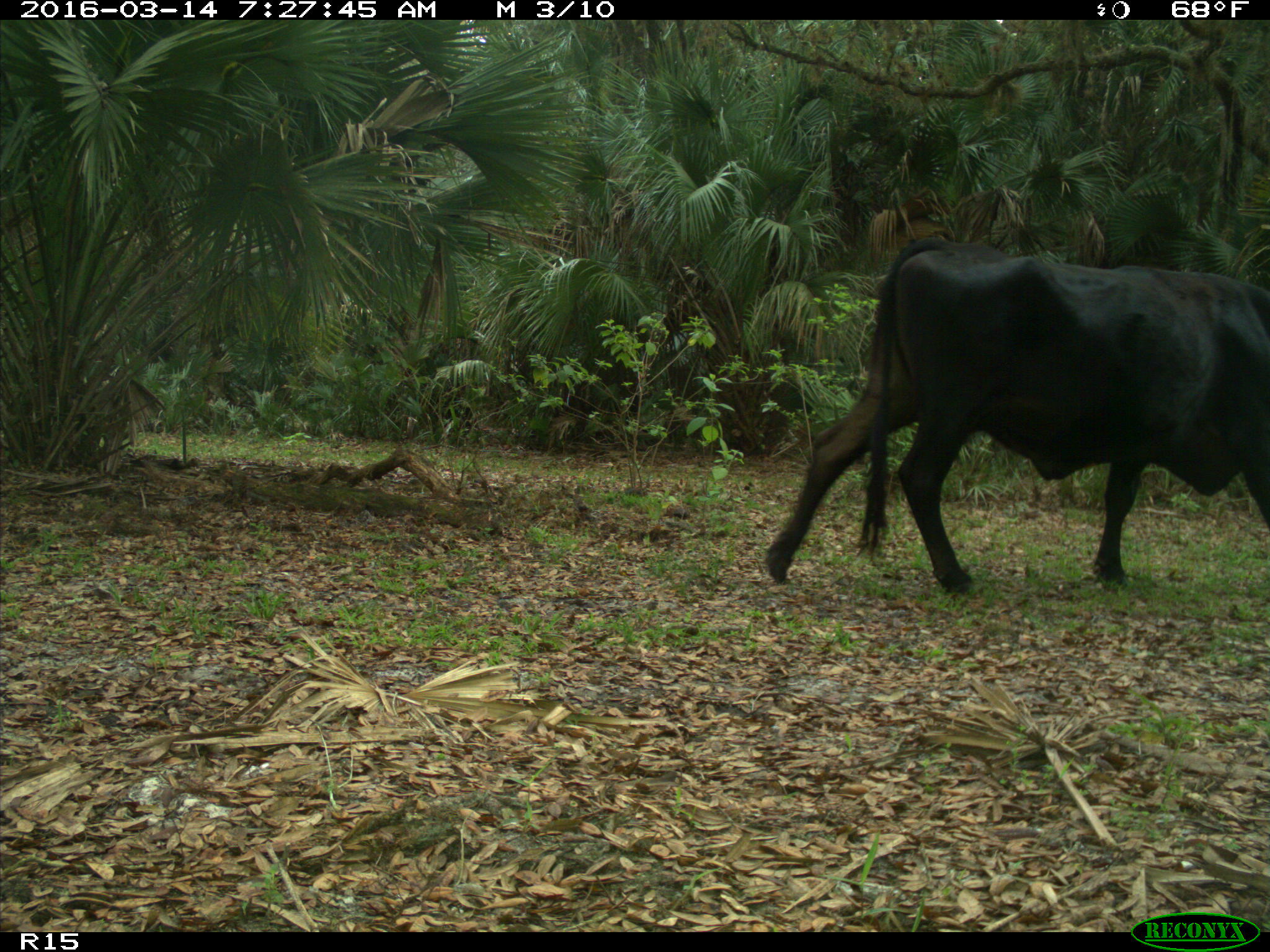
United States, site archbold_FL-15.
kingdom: Animalia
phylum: Chordata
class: Mammalia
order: Artiodactyla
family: Bovidae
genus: Bos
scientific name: Bos taurus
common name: domestic cow